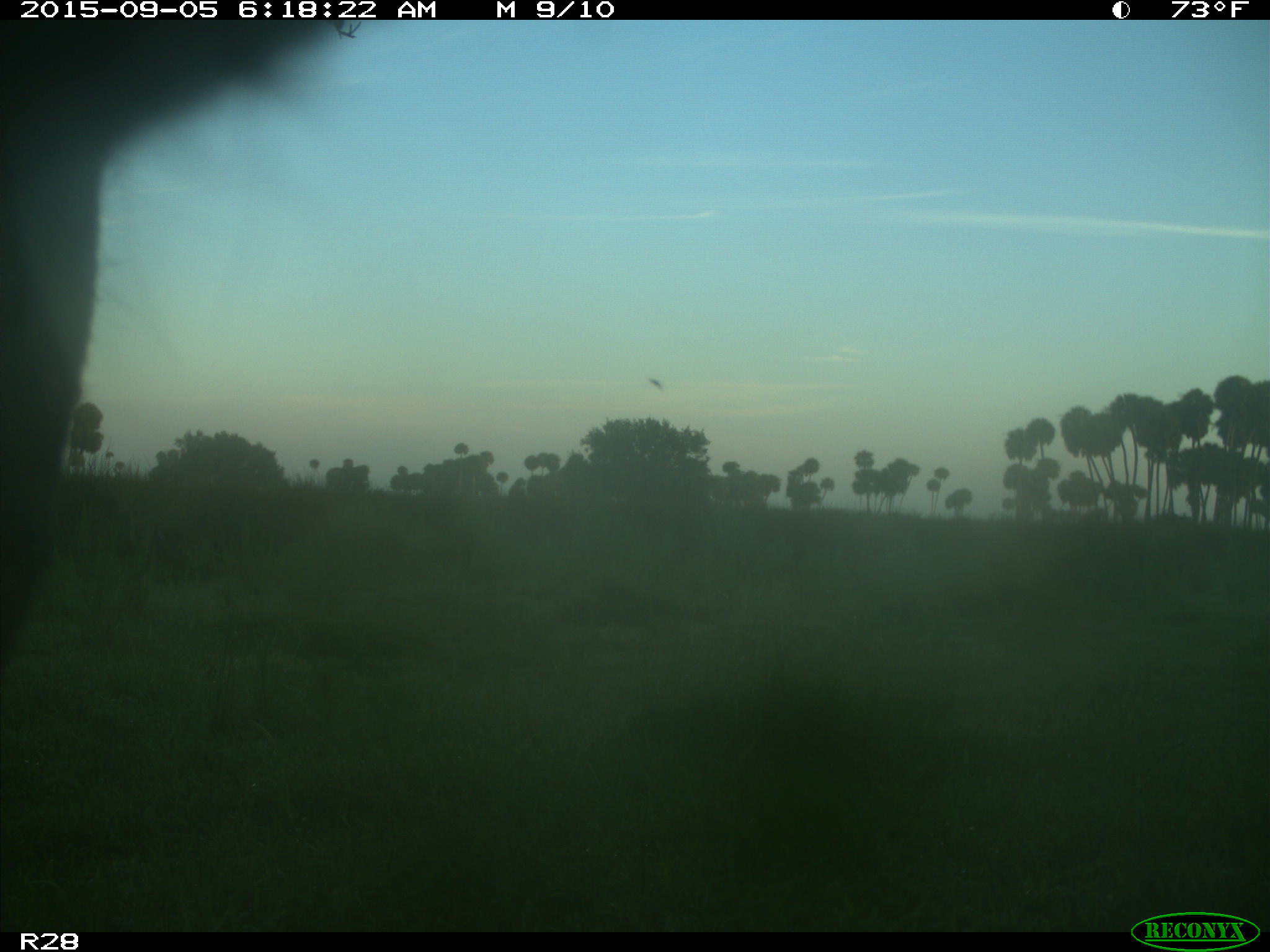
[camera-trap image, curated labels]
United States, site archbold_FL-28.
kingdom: Animalia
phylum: Chordata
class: Mammalia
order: Artiodactyla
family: Bovidae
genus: Bos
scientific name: Bos taurus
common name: domestic cow